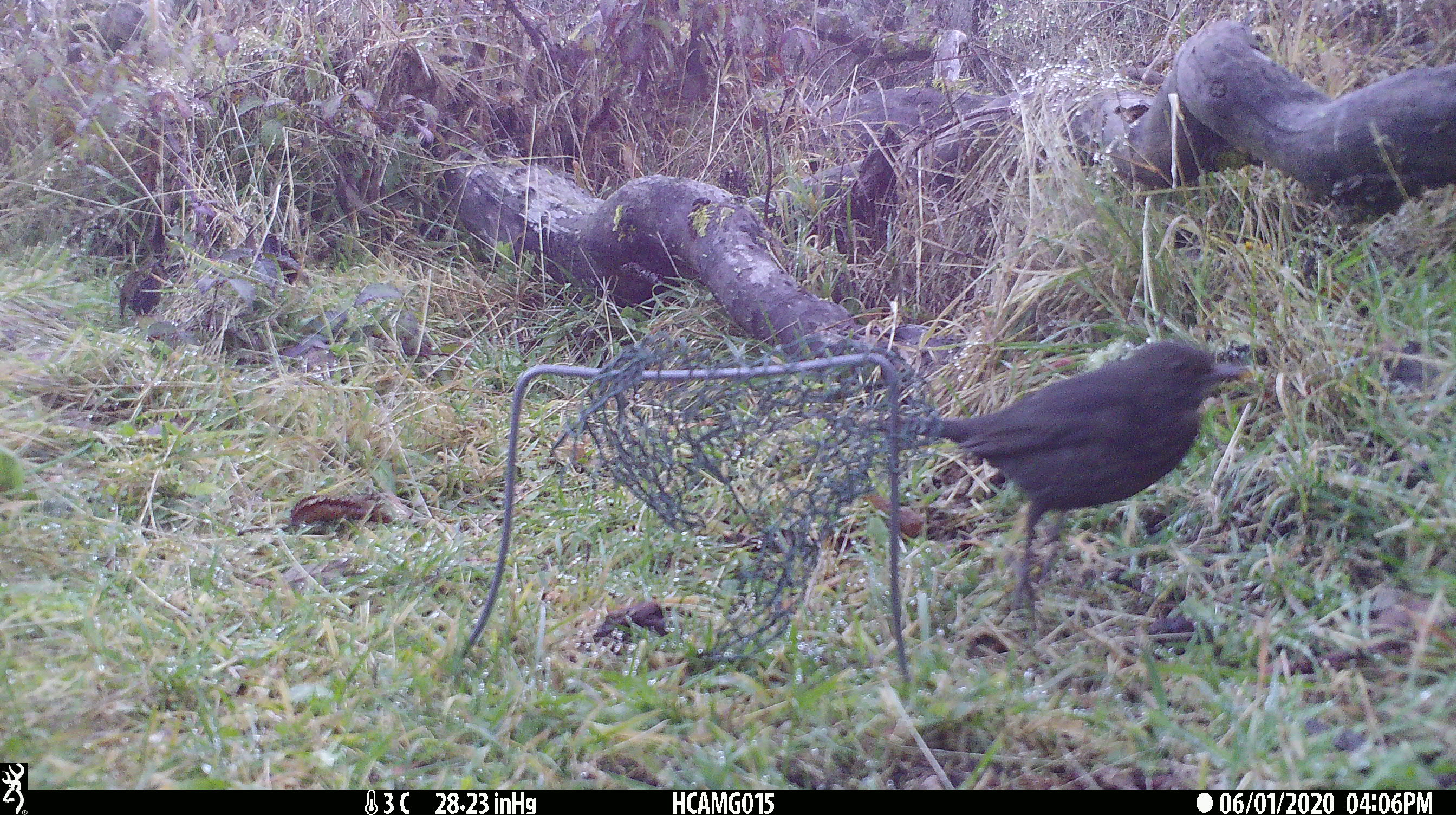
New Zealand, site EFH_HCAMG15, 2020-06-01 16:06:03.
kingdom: Animalia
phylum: Chordata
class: Aves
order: Passeriformes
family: Turdidae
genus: Turdus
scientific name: Turdus merula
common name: eurasian blackbird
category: blackbird